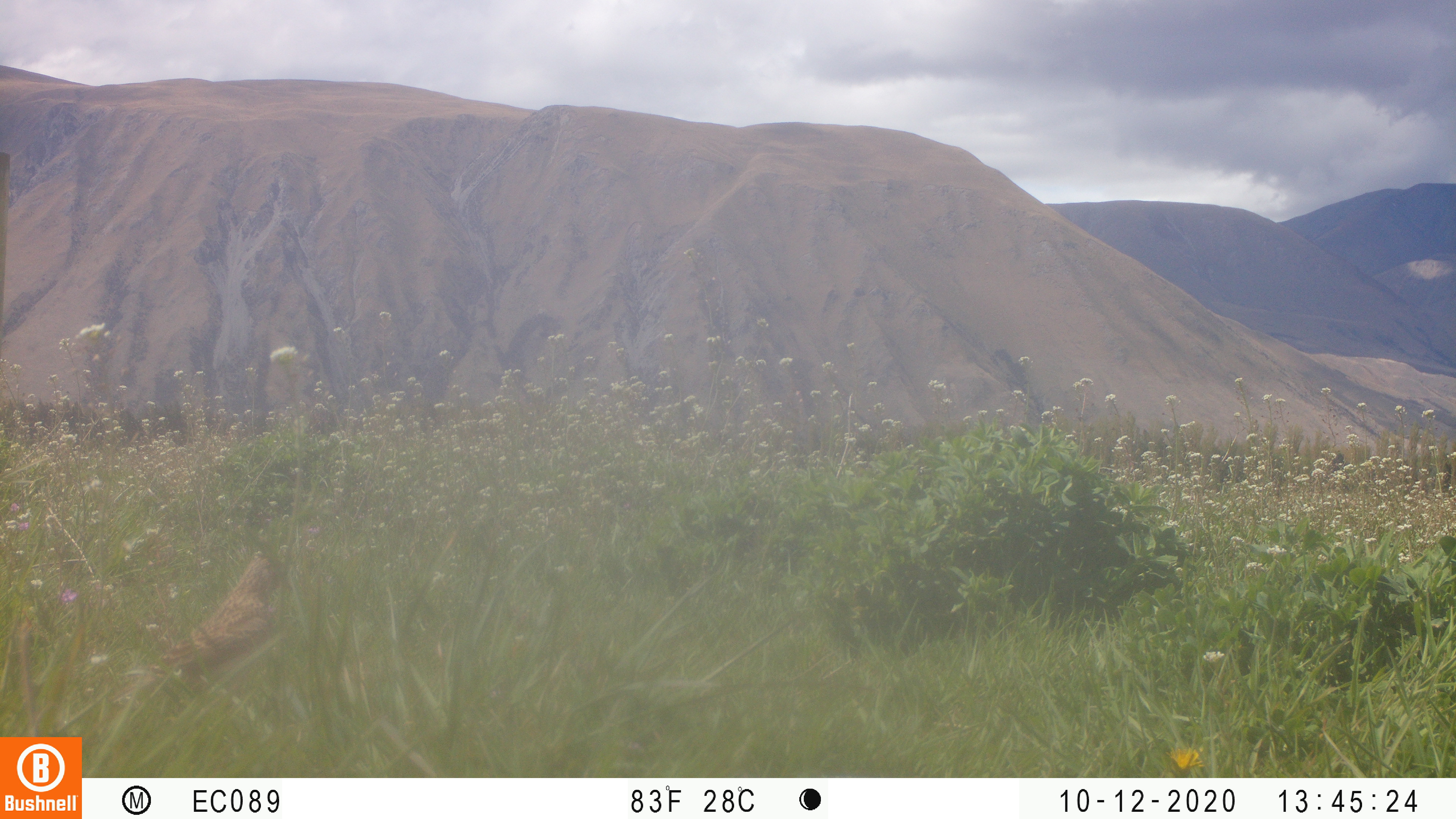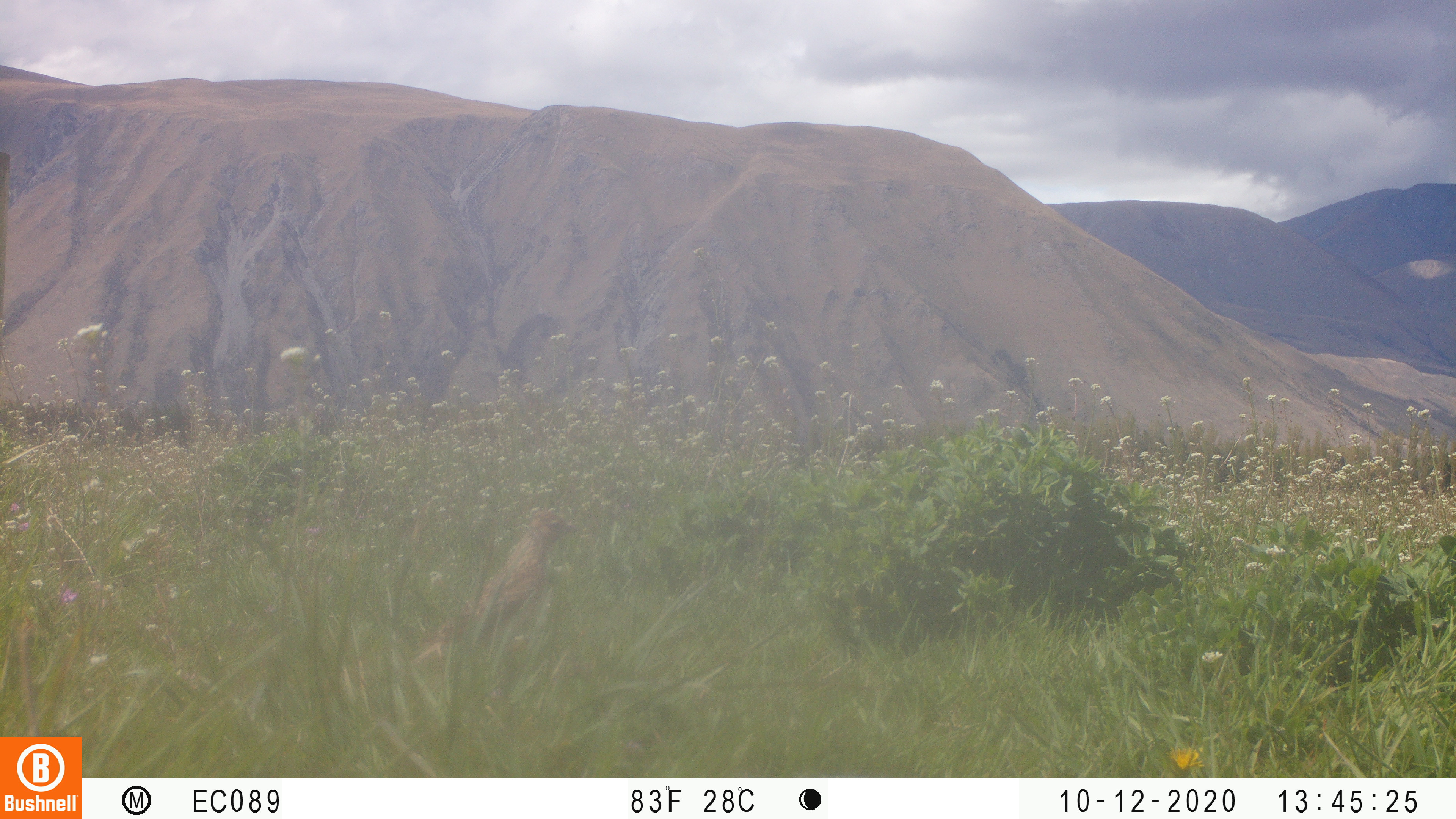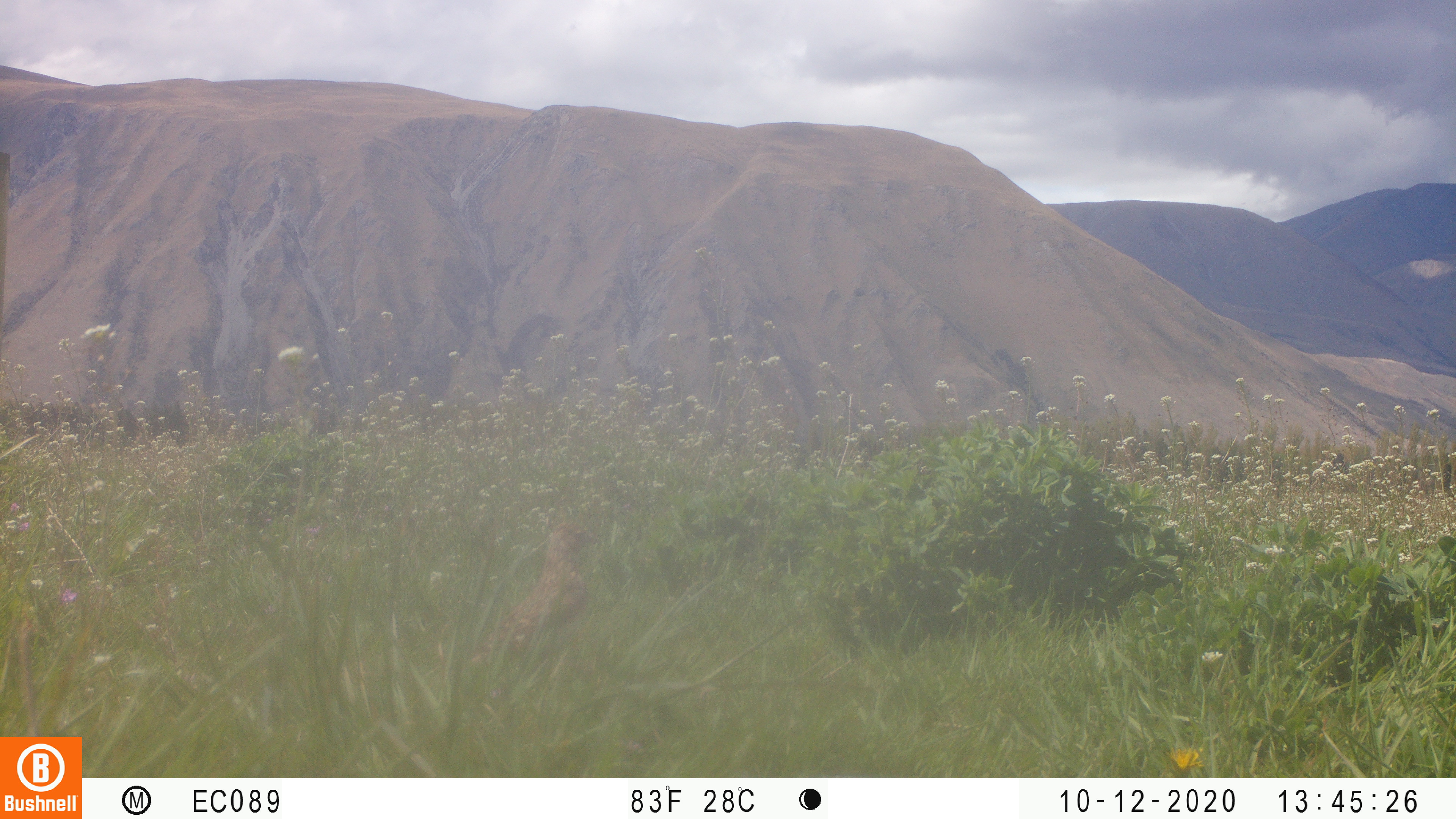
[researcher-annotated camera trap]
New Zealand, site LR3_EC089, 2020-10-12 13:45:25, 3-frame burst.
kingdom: Animalia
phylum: Chordata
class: Aves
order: Passeriformes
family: Motacillidae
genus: Anthus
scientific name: Anthus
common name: pipit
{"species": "pipit (Anthus)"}